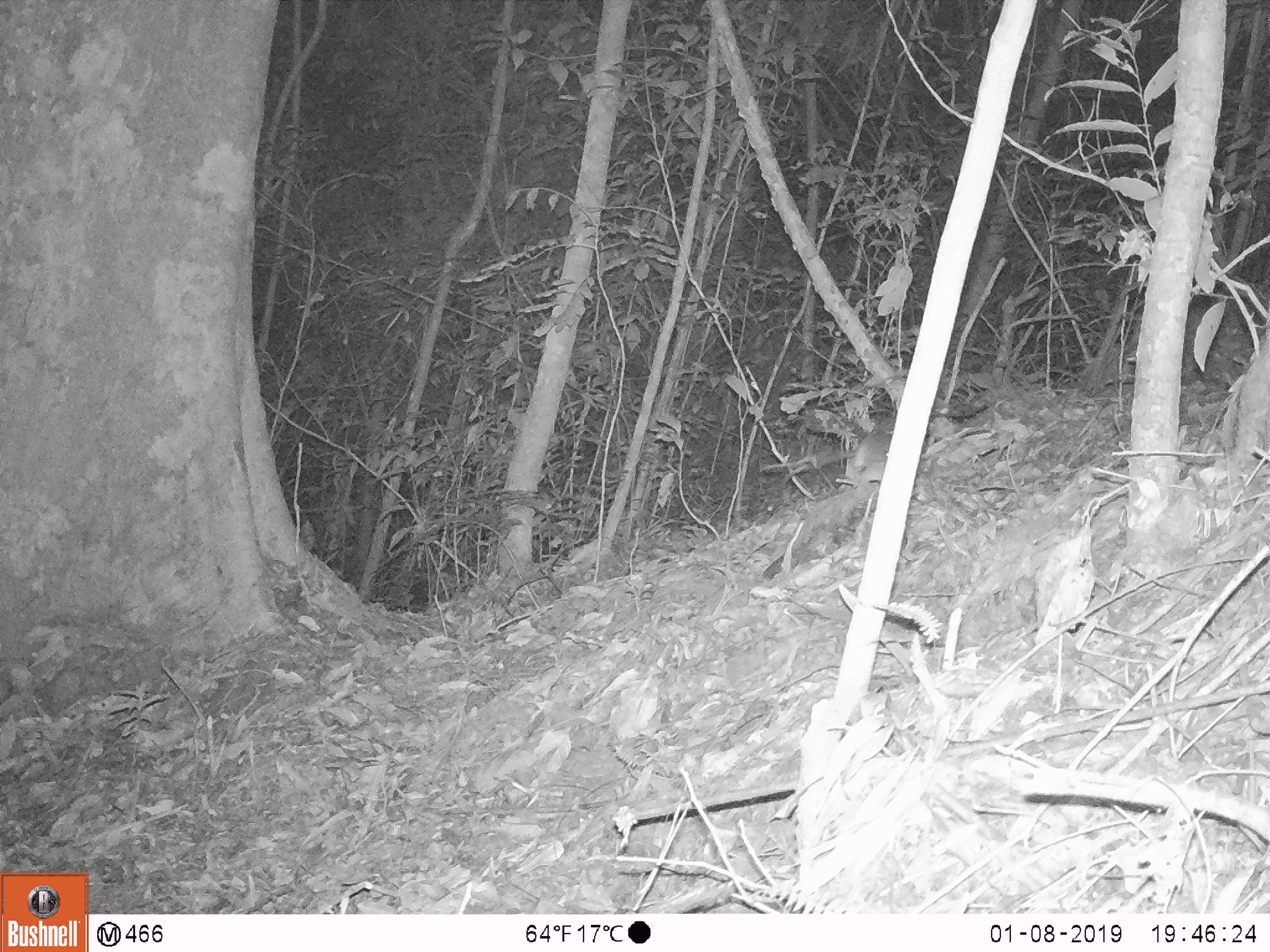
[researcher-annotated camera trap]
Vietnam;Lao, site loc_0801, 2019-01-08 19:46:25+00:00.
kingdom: Animalia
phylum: Chordata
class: Mammalia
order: Rodentia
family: Muridae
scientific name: Muridae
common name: old-world mice and rats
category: unidentified murid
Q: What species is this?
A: Unidentified murid (old-world mice and rats) (Muridae).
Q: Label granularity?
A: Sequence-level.